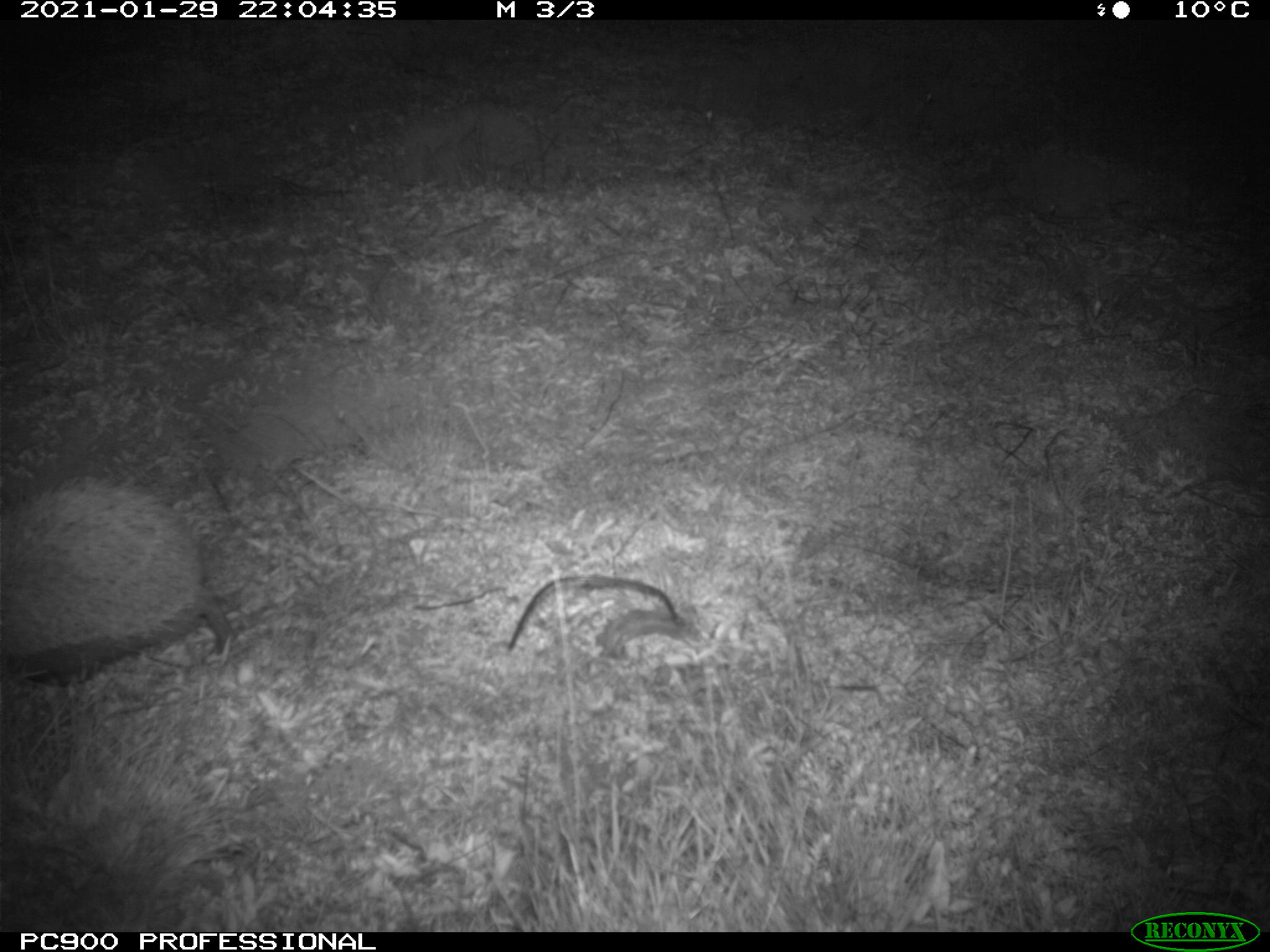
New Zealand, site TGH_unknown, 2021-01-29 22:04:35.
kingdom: Animalia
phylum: Chordata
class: Mammalia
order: Eulipotyphla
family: Erinaceidae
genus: Erinaceus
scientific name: Erinaceus europaeus europaeus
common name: european hedgehog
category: hedgehog